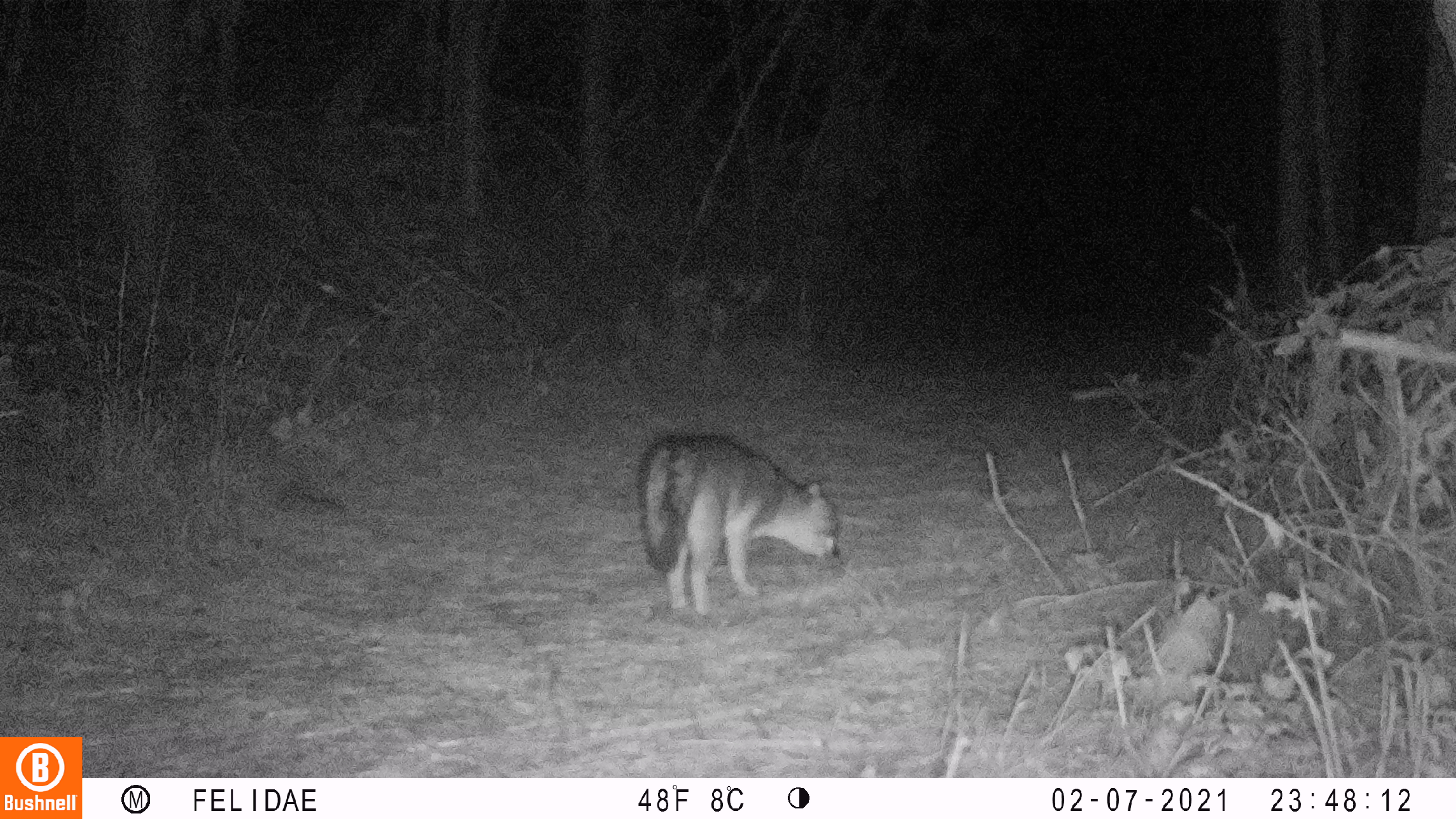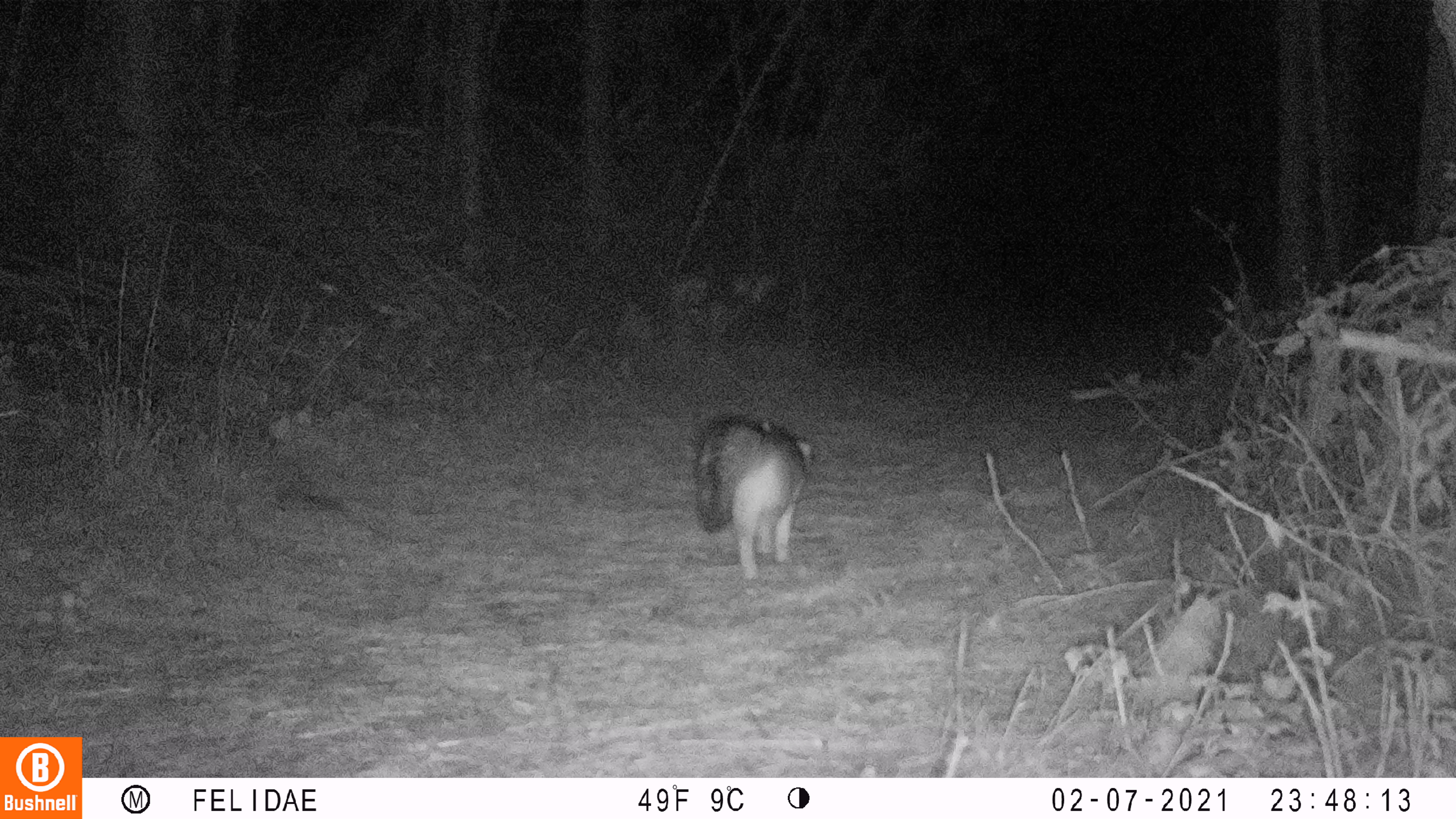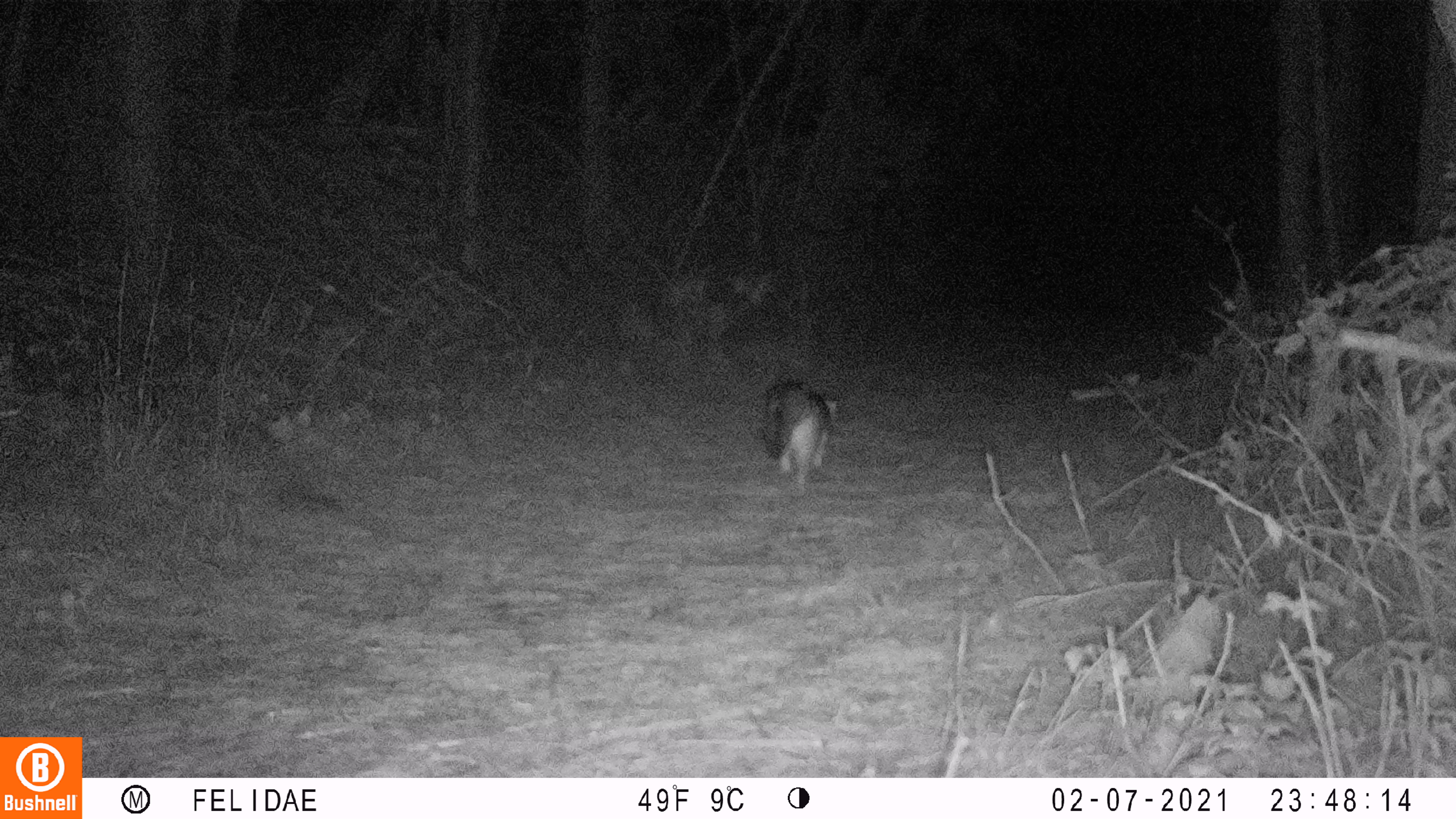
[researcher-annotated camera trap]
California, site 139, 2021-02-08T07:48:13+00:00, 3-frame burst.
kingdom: Animalia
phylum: Chordata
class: Mammalia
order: Carnivora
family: Canidae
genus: Urocyon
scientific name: Urocyon cinereoargenteus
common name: gray fox